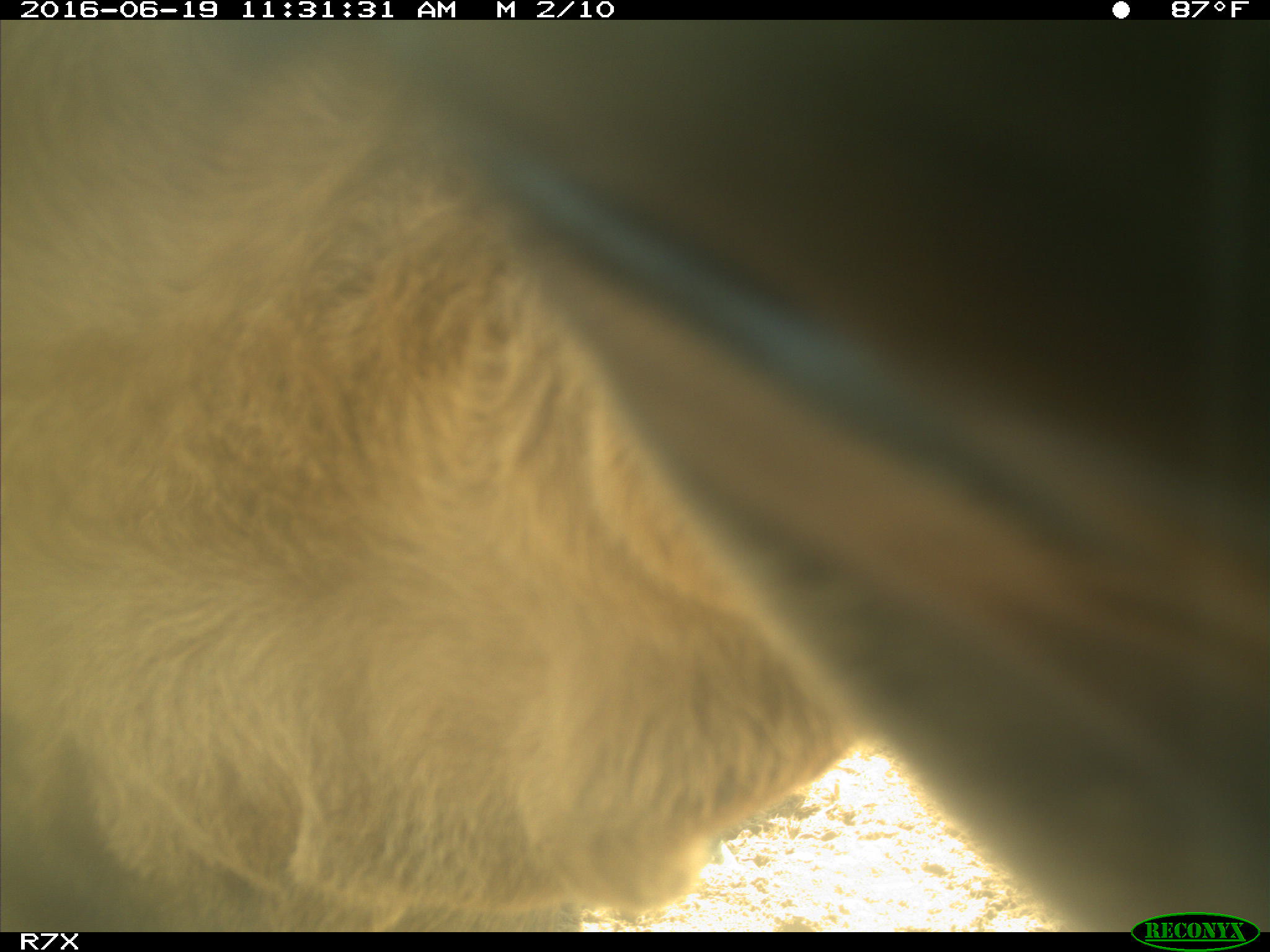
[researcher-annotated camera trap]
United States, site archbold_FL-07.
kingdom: Animalia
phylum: Chordata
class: Mammalia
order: Artiodactyla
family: Bovidae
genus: Bos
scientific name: Bos taurus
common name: domestic cow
Bos taurus (domestic cow).